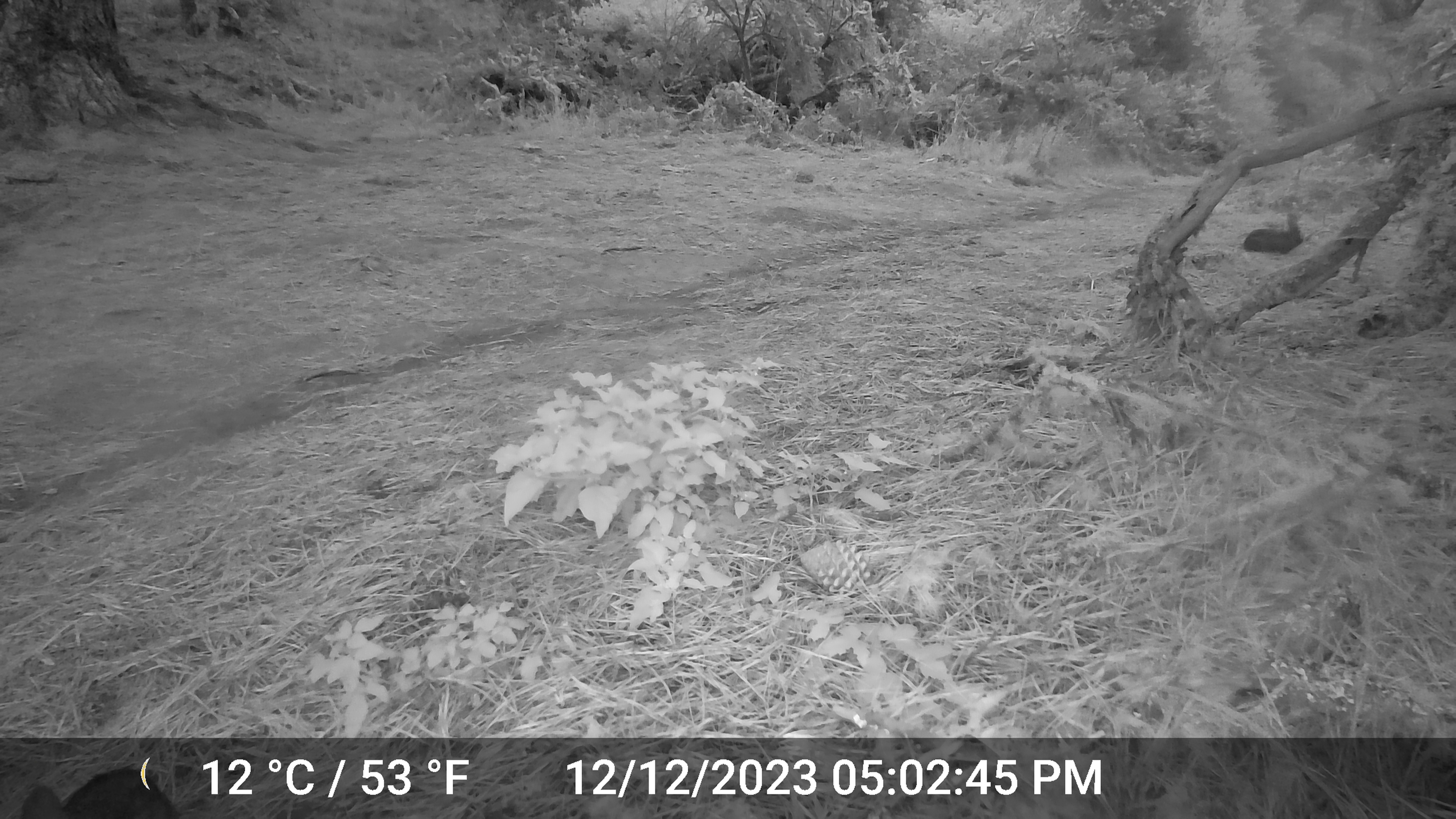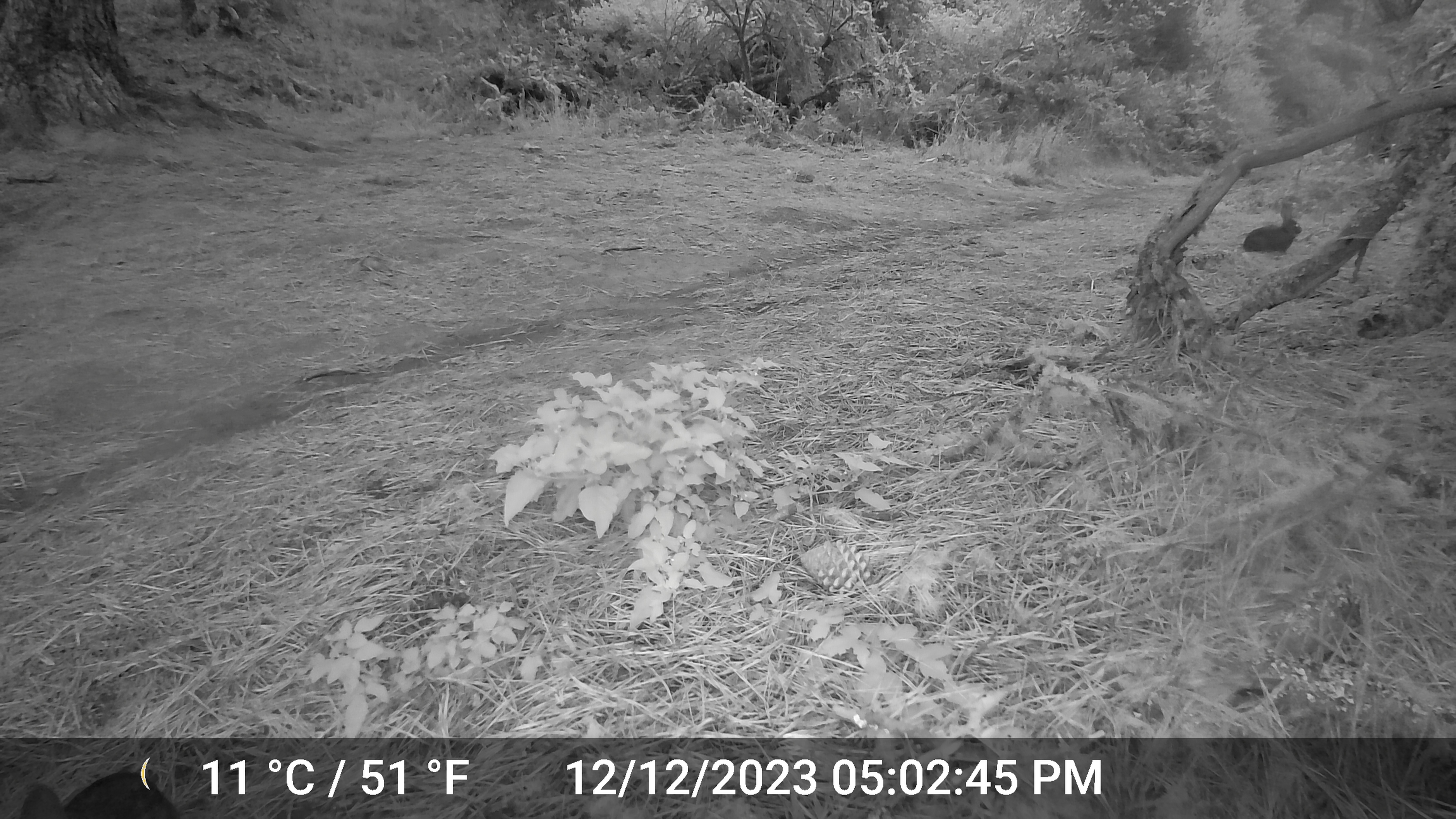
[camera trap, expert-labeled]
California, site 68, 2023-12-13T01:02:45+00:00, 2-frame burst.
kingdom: Animalia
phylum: Chordata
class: Mammalia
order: Lagomorpha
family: Leporidae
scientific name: Leporidae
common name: rabbit